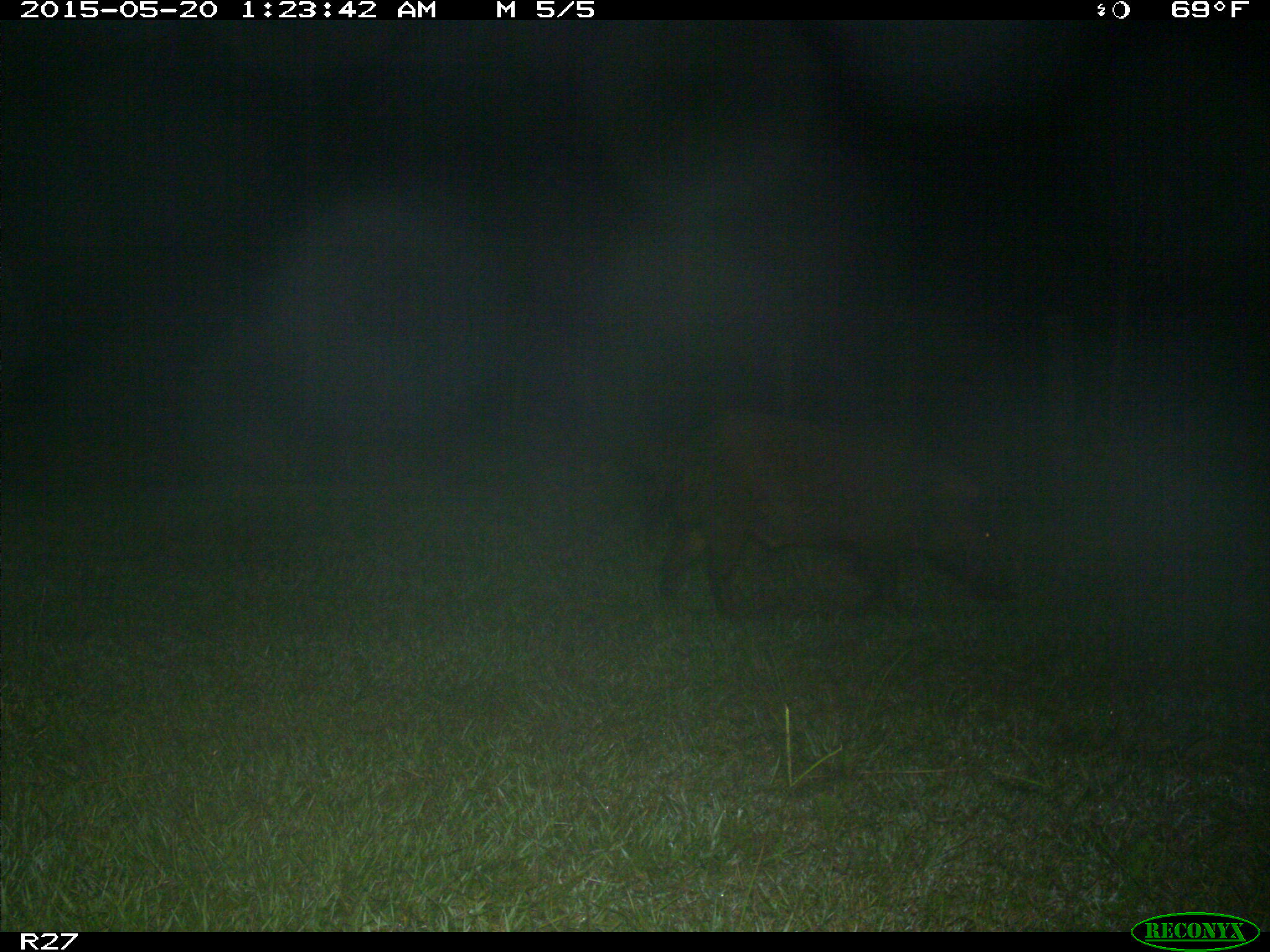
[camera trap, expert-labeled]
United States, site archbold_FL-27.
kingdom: Animalia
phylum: Chordata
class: Mammalia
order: Artiodactyla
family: Suidae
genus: Sus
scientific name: Sus scrofa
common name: wild boar